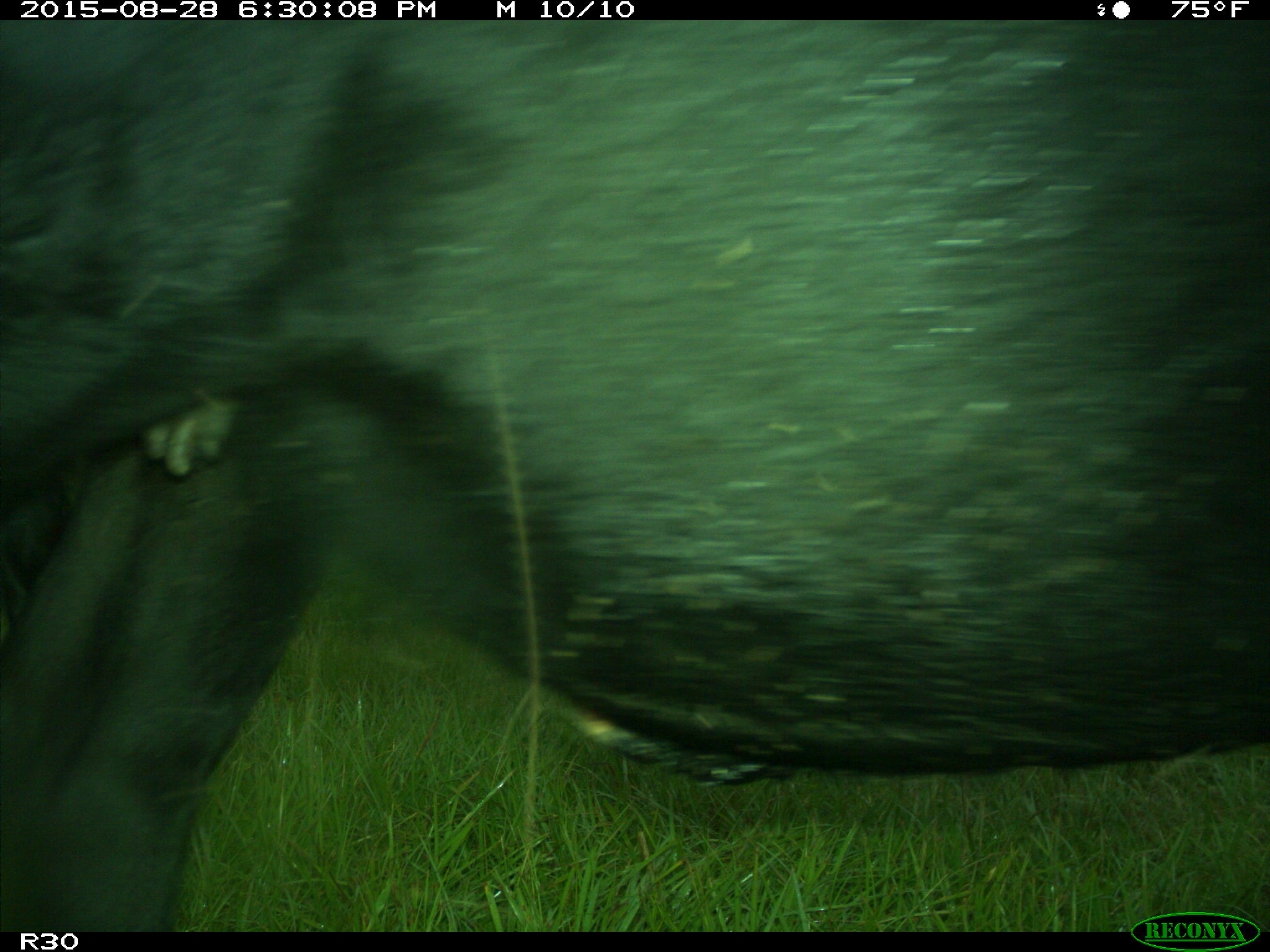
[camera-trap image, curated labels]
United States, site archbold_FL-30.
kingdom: Animalia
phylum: Chordata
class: Mammalia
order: Artiodactyla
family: Bovidae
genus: Bos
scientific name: Bos taurus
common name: domestic cow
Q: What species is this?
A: Bos taurus (domestic cow).